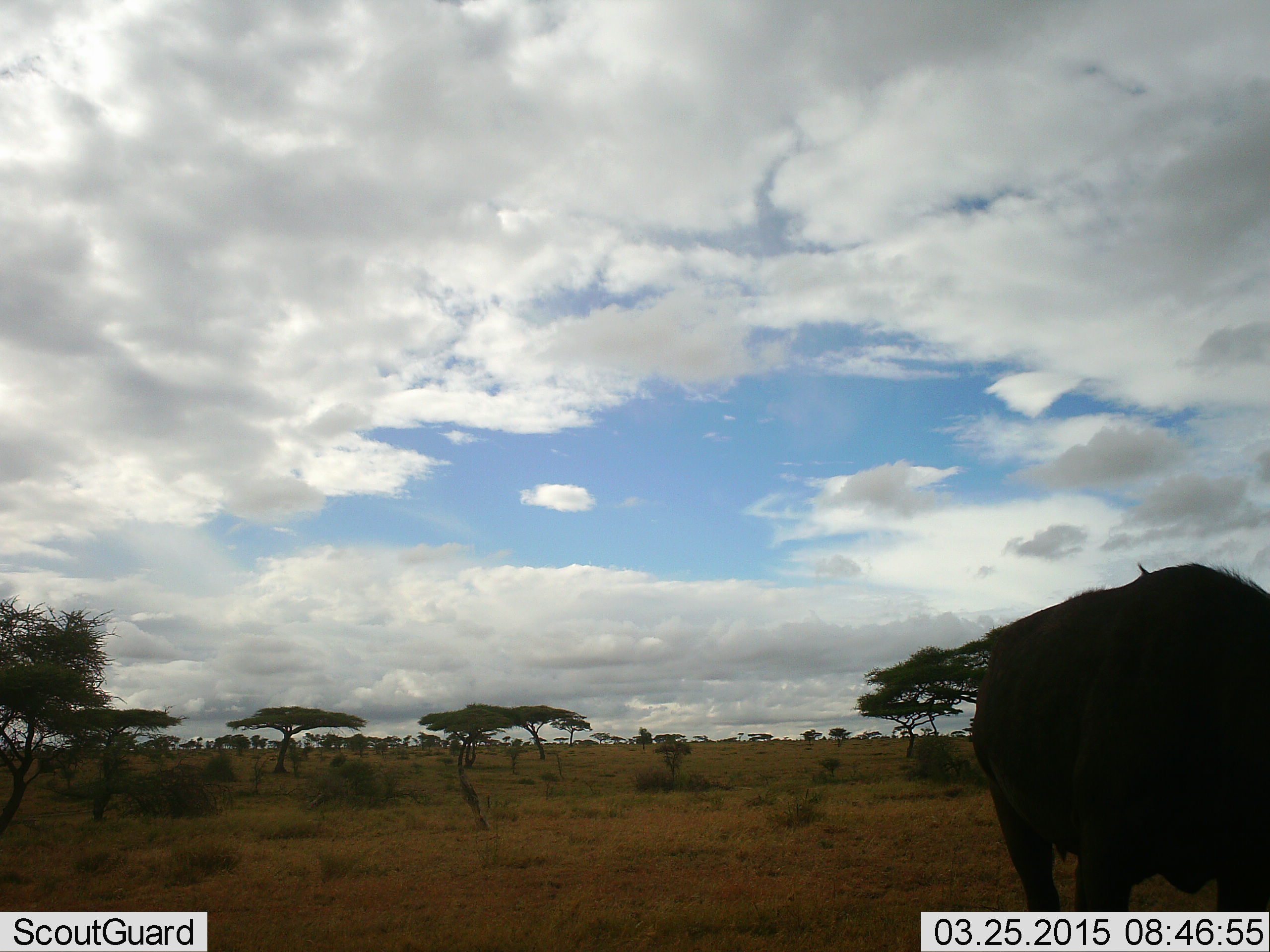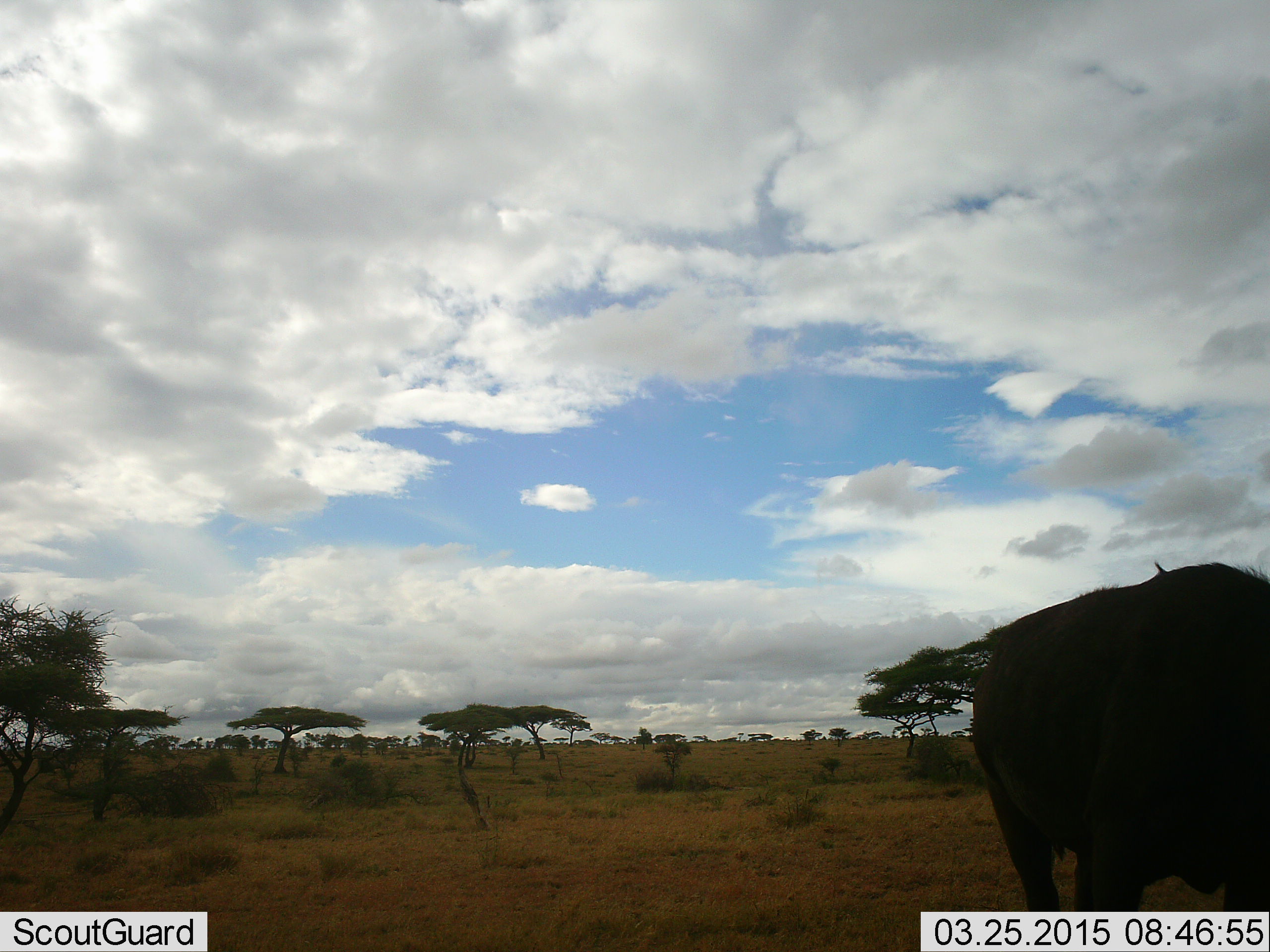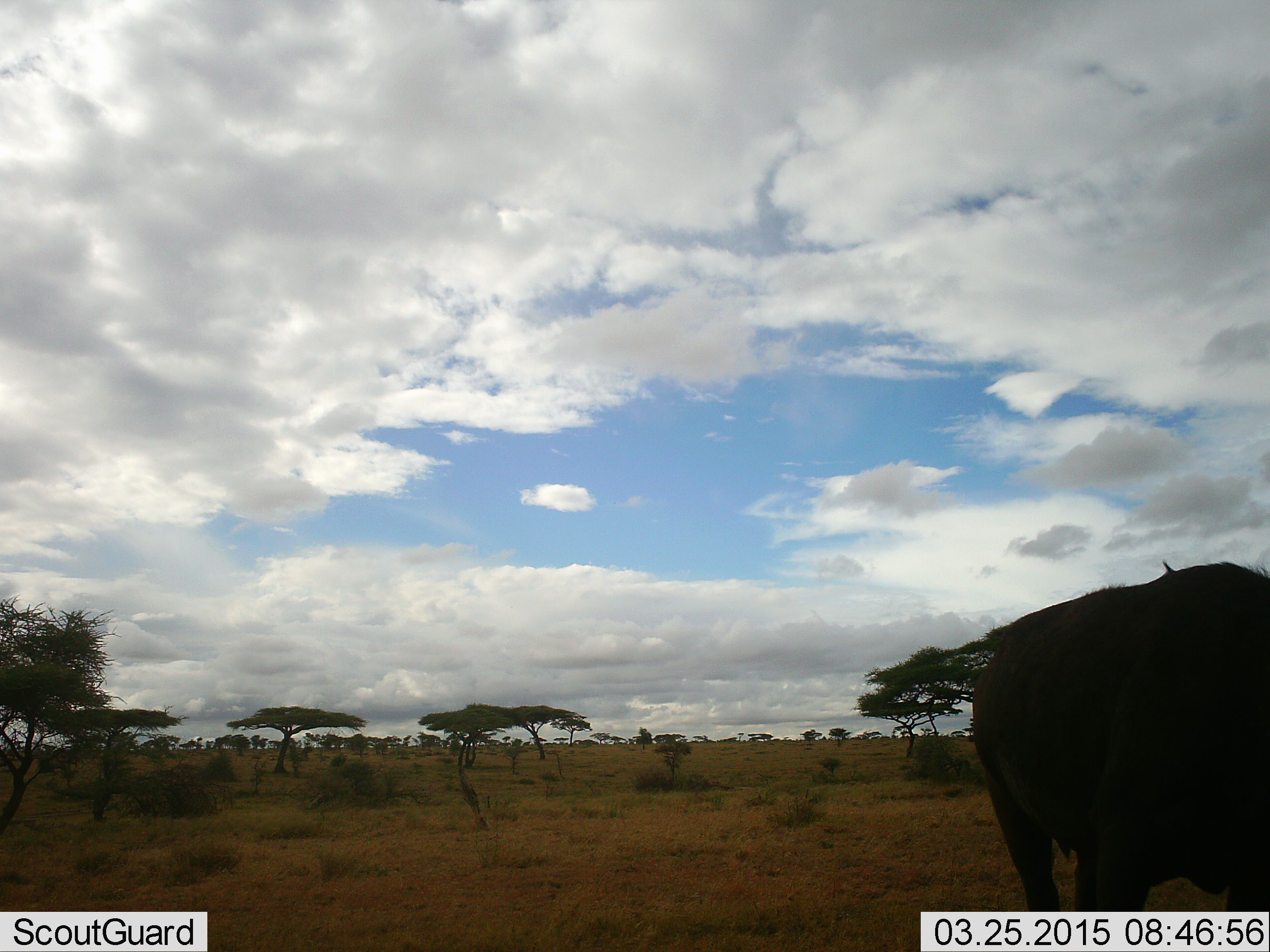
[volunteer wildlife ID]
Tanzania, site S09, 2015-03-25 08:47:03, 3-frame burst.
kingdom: Animalia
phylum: Chordata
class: Mammalia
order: Artiodactyla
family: Bovidae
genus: Connochaetes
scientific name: Connochaetes taurinus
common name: blue wildebeest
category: wildebeest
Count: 1.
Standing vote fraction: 70%.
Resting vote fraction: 0%.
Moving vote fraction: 10%.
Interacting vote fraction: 0%.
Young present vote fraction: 0%.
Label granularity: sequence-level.